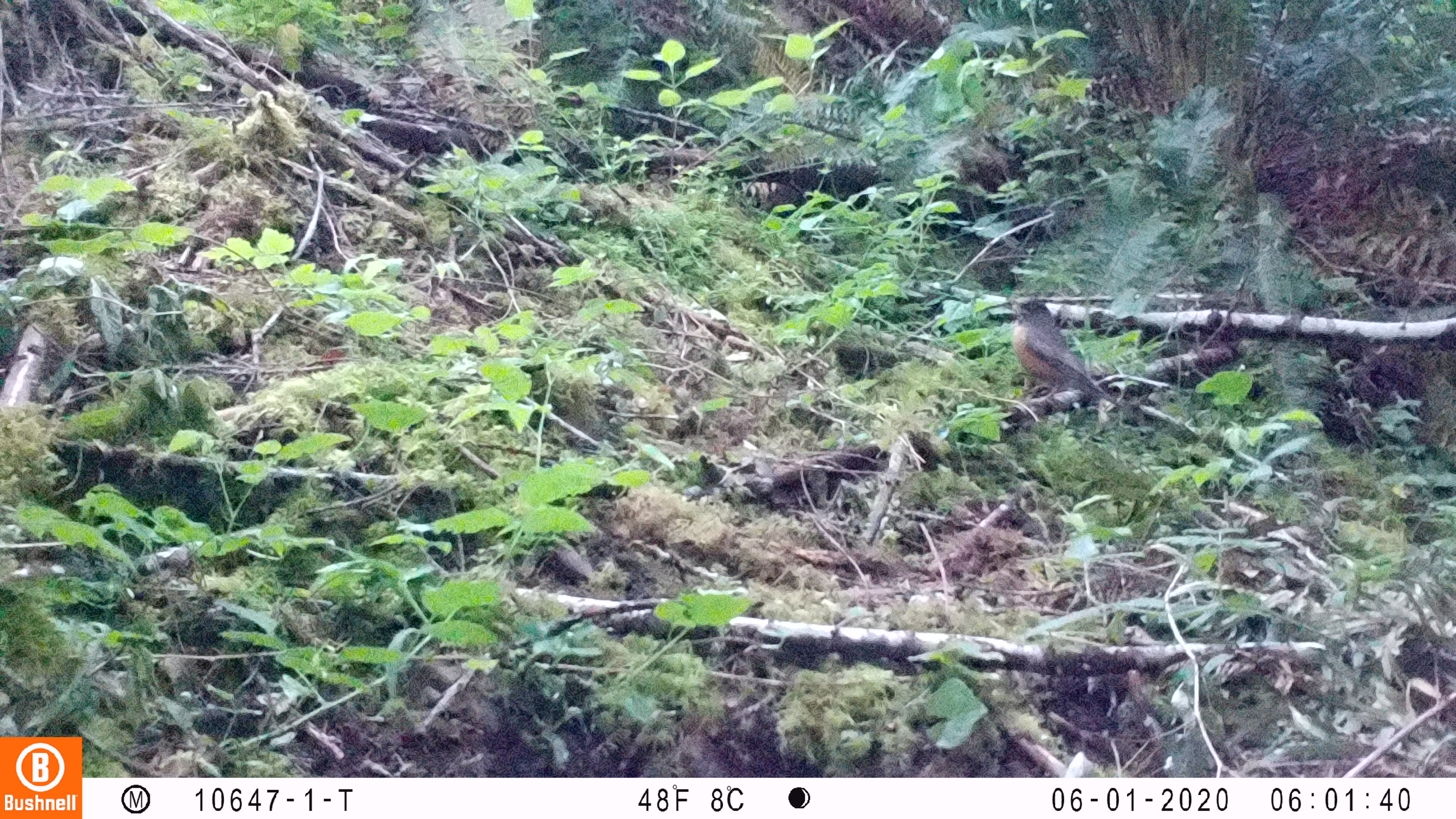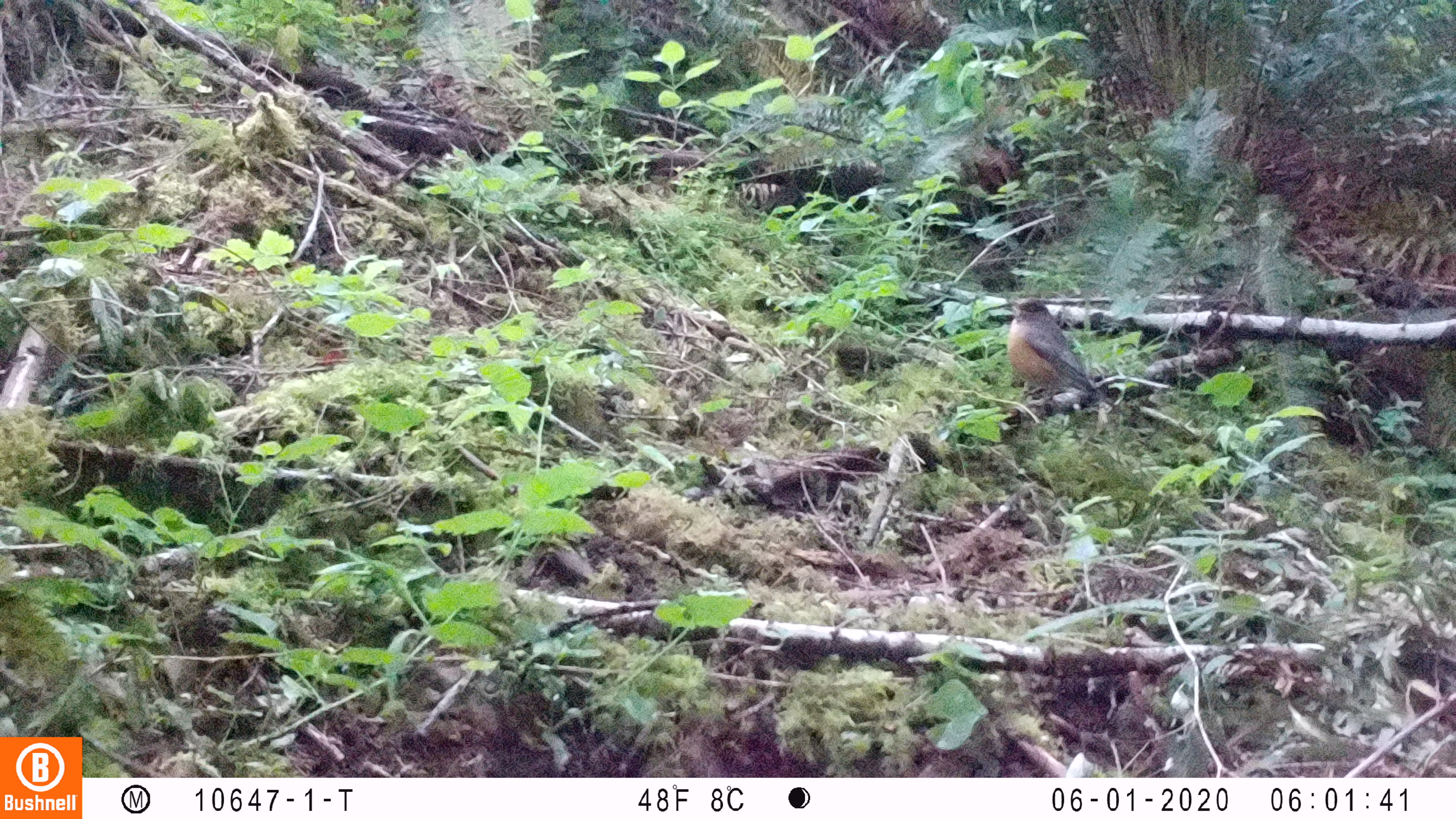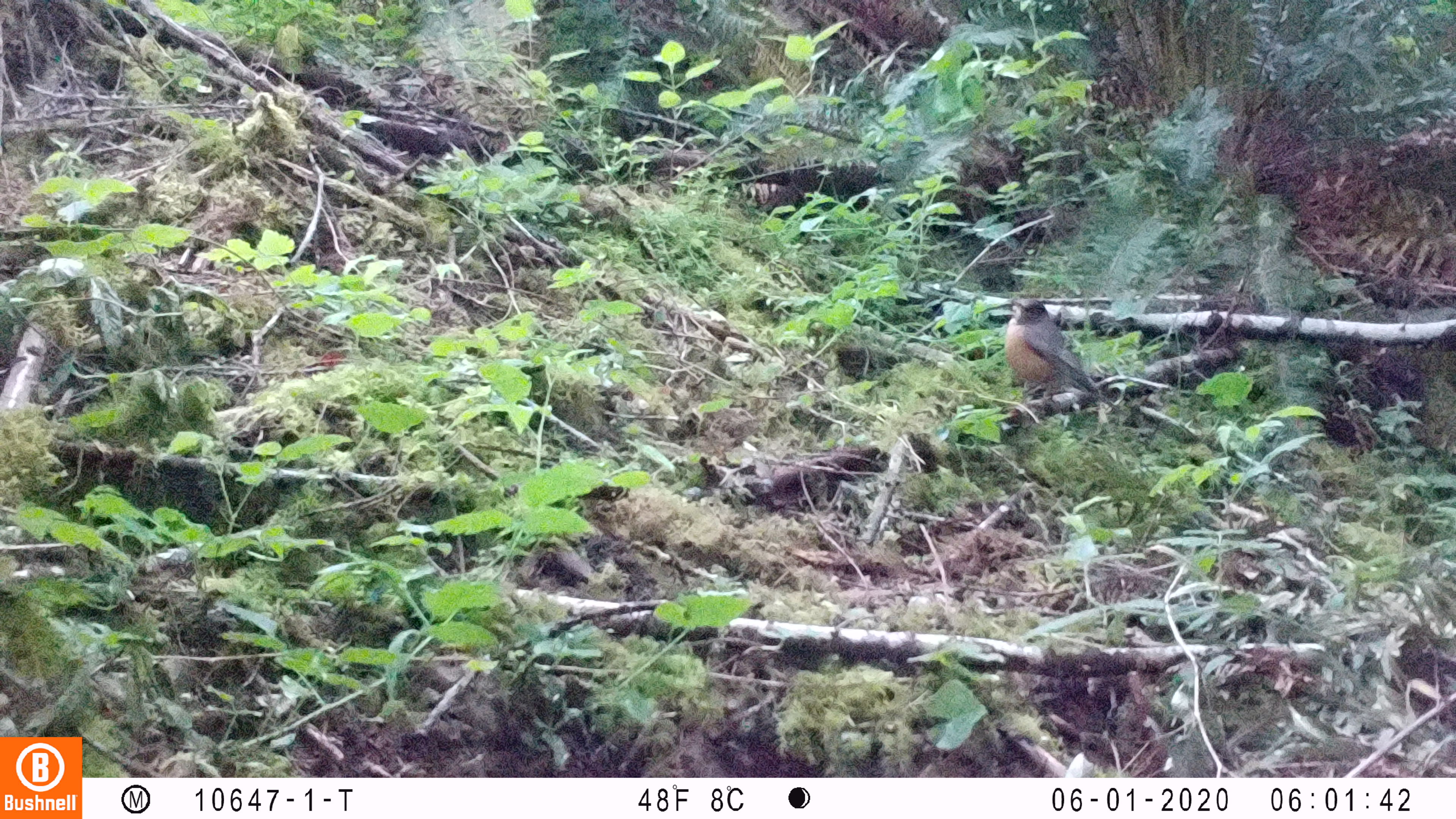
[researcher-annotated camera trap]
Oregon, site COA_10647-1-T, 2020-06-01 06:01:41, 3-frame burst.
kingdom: Animalia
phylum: Chordata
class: Aves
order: Passeriformes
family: Turdidae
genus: Turdus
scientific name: Turdus migratorius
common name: american robin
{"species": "american robin (Turdus migratorius)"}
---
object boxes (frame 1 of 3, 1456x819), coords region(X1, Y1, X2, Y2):
american robin: region(997, 290, 1142, 434)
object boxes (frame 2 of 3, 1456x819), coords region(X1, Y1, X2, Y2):
american robin: region(998, 286, 1138, 429)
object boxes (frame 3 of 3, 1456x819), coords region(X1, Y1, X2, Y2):
american robin: region(997, 286, 1141, 431)